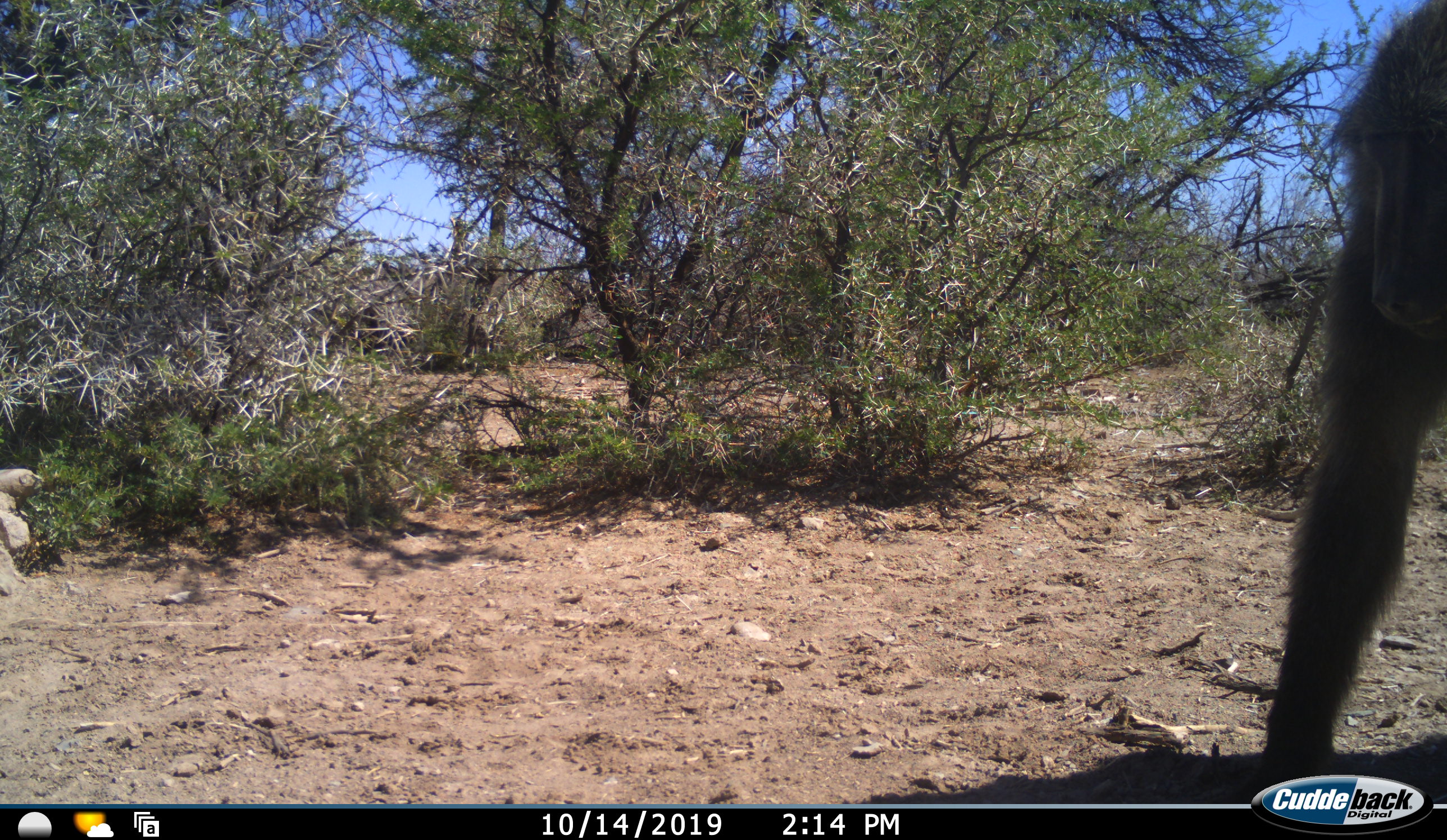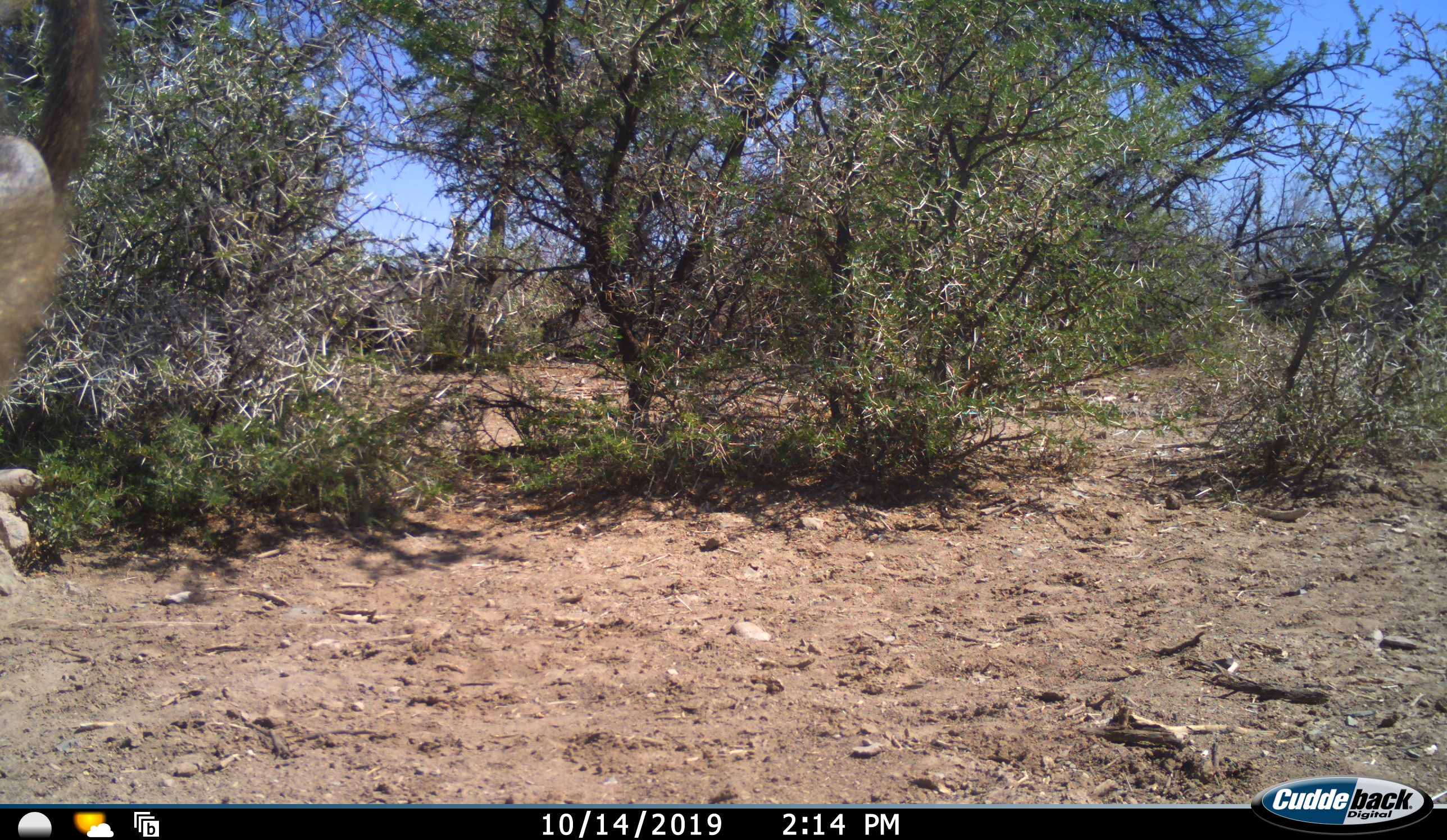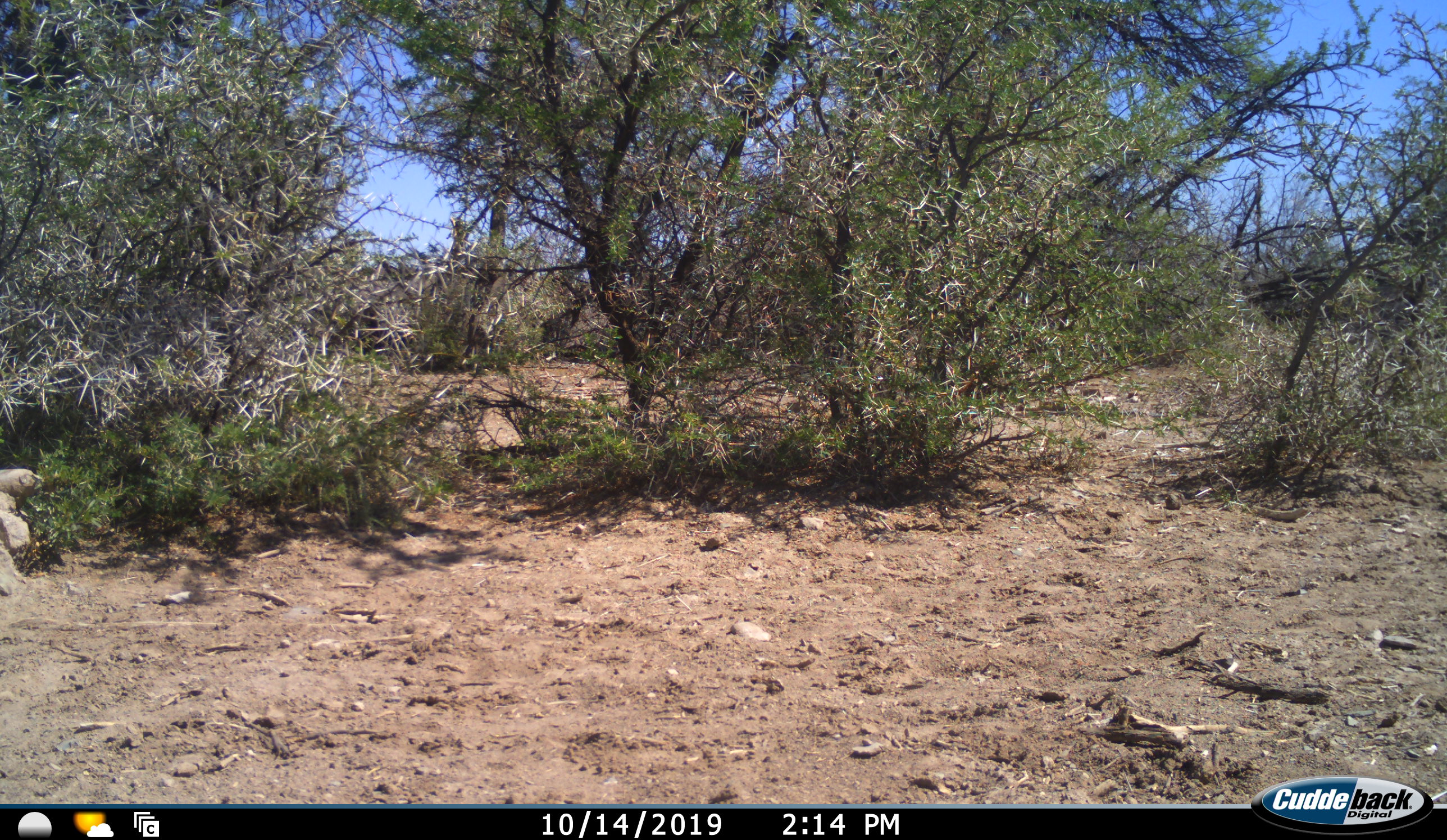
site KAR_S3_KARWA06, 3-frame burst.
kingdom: Animalia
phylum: Chordata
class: Mammalia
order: Primates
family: Cercopithecidae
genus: Papio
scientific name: Papio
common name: baboon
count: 1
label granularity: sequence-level